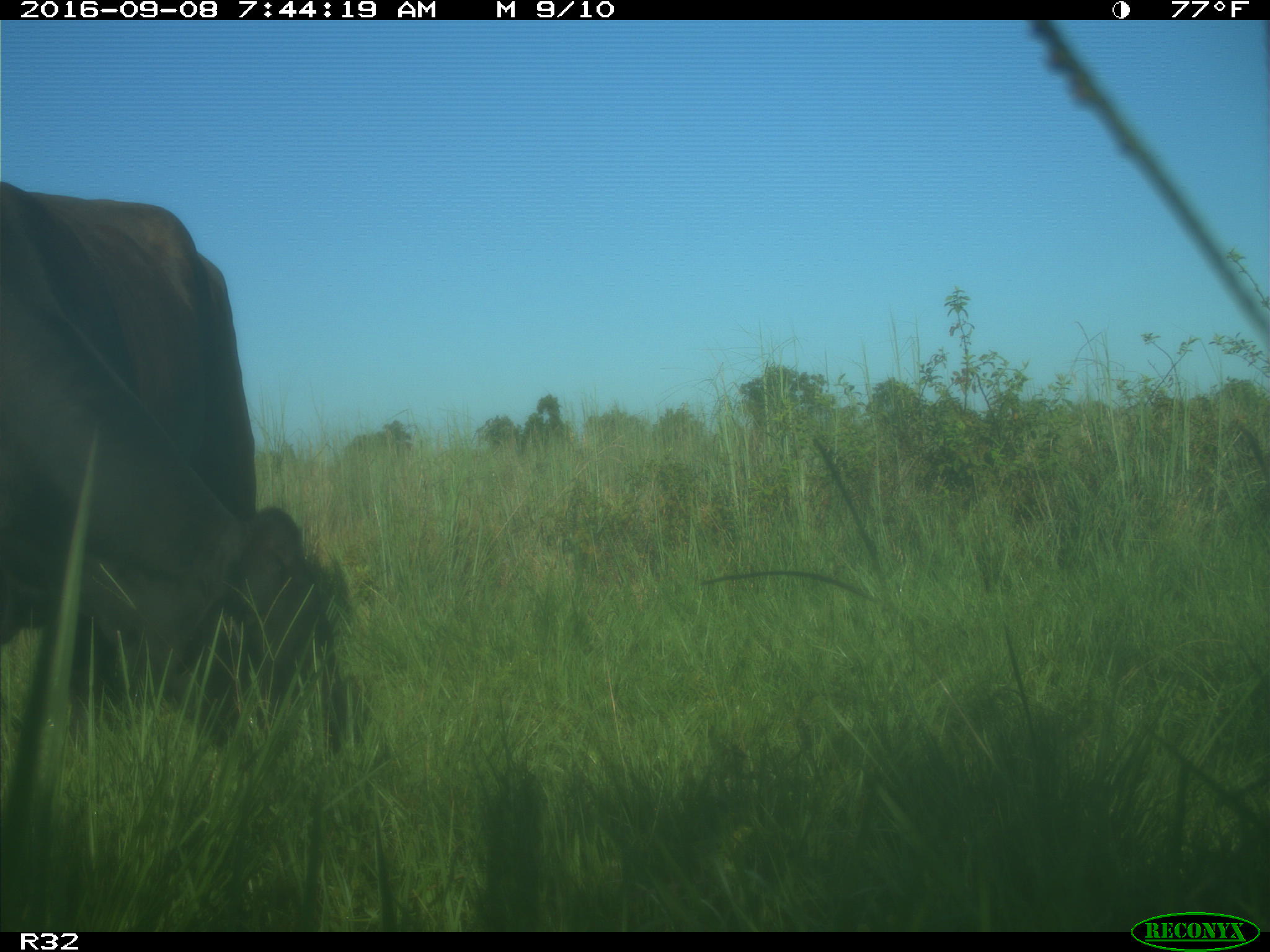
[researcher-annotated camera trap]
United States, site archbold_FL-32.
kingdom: Animalia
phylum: Chordata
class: Mammalia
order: Artiodactyla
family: Bovidae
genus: Bos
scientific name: Bos taurus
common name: domestic cow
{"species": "Bos taurus (domestic cow)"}